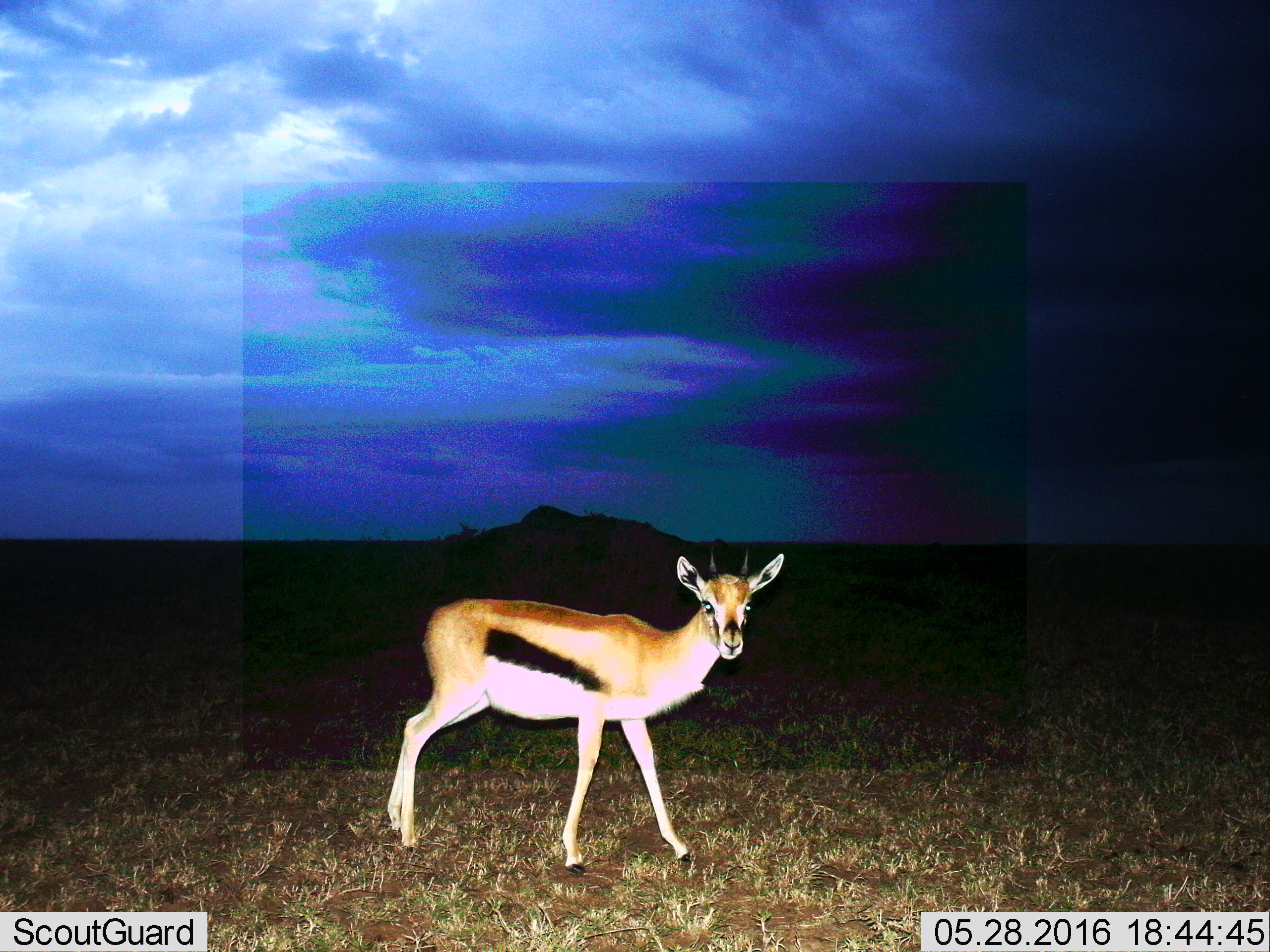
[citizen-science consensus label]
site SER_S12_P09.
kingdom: Animalia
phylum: Chordata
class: Mammalia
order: Artiodactyla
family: Bovidae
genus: Eudorcas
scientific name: Eudorcas thomsonii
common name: thomson's gazelle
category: gazellethomsons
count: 1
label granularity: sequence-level